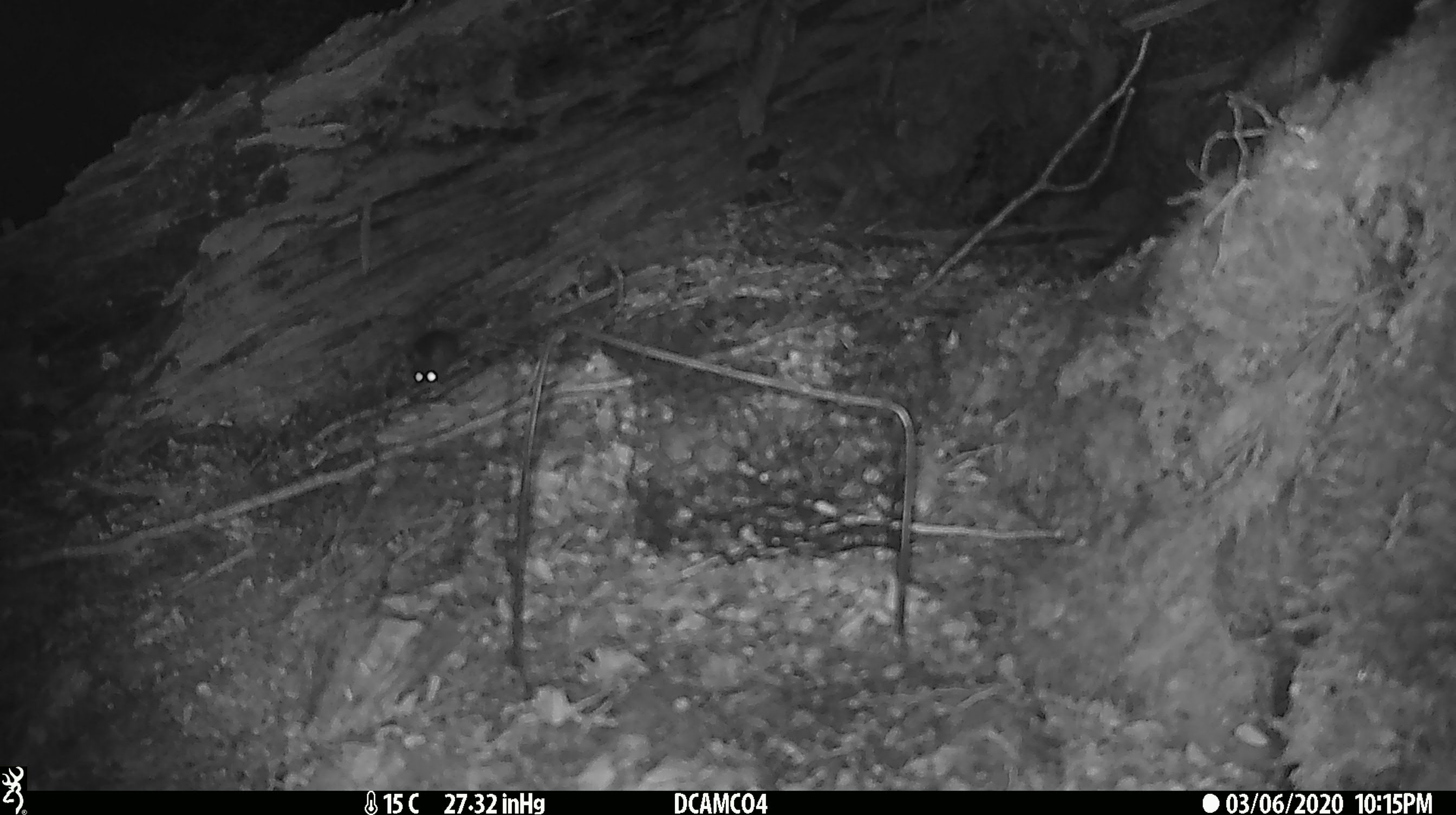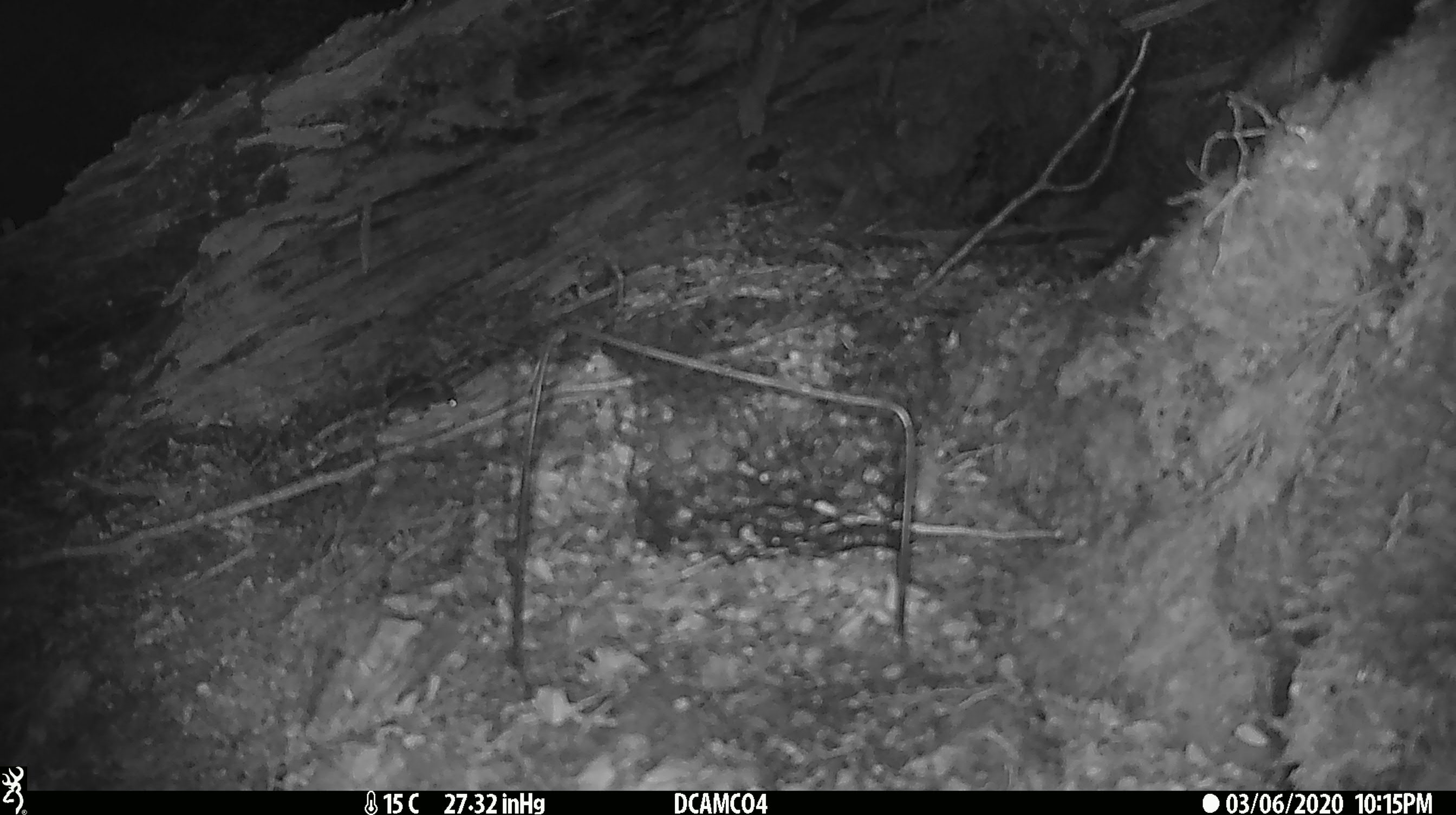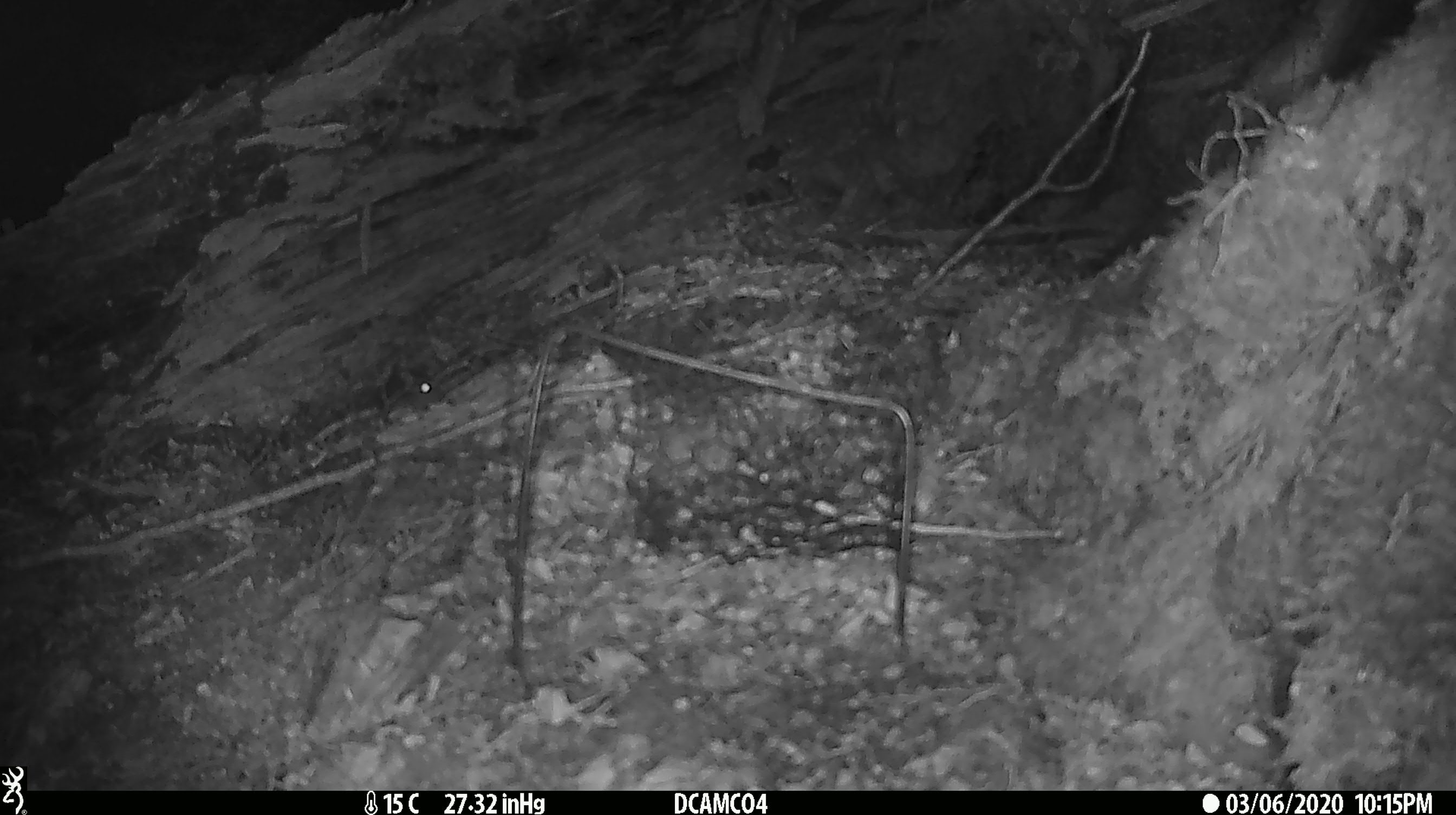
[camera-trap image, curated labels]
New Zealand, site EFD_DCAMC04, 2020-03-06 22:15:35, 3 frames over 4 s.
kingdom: Animalia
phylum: Chordata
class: Mammalia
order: Rodentia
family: Muridae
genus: Mus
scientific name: Mus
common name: mouse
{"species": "mouse (Mus)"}